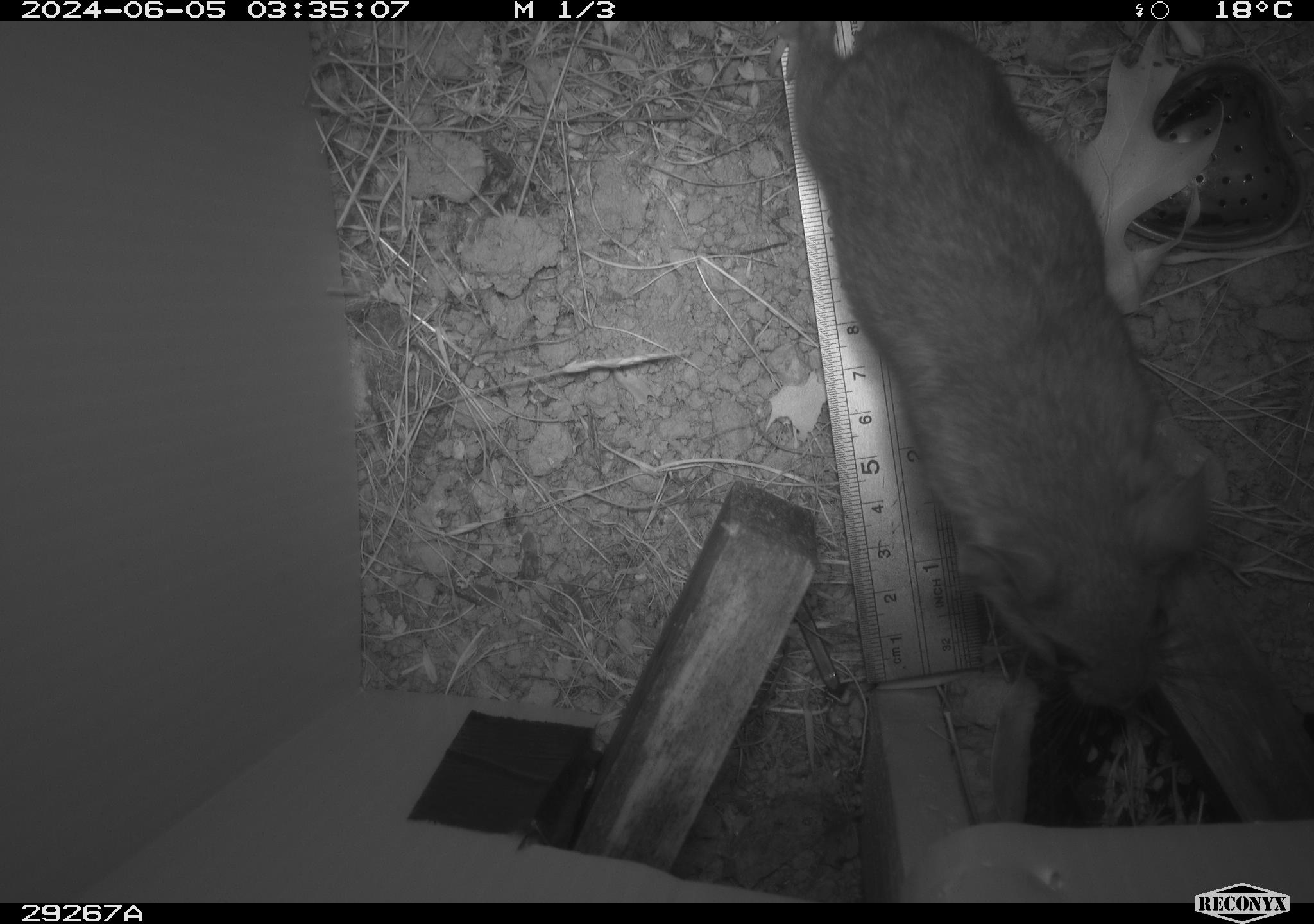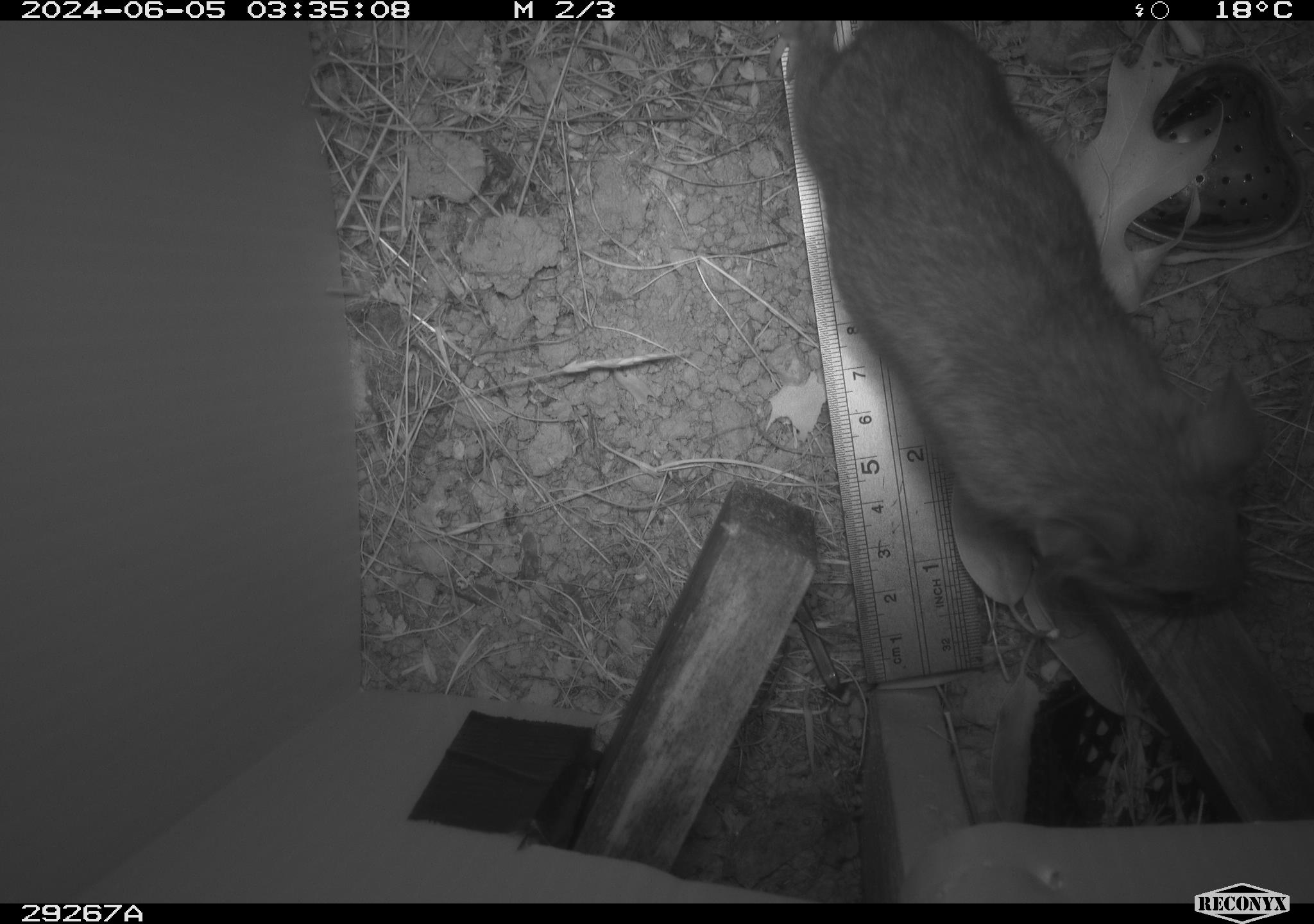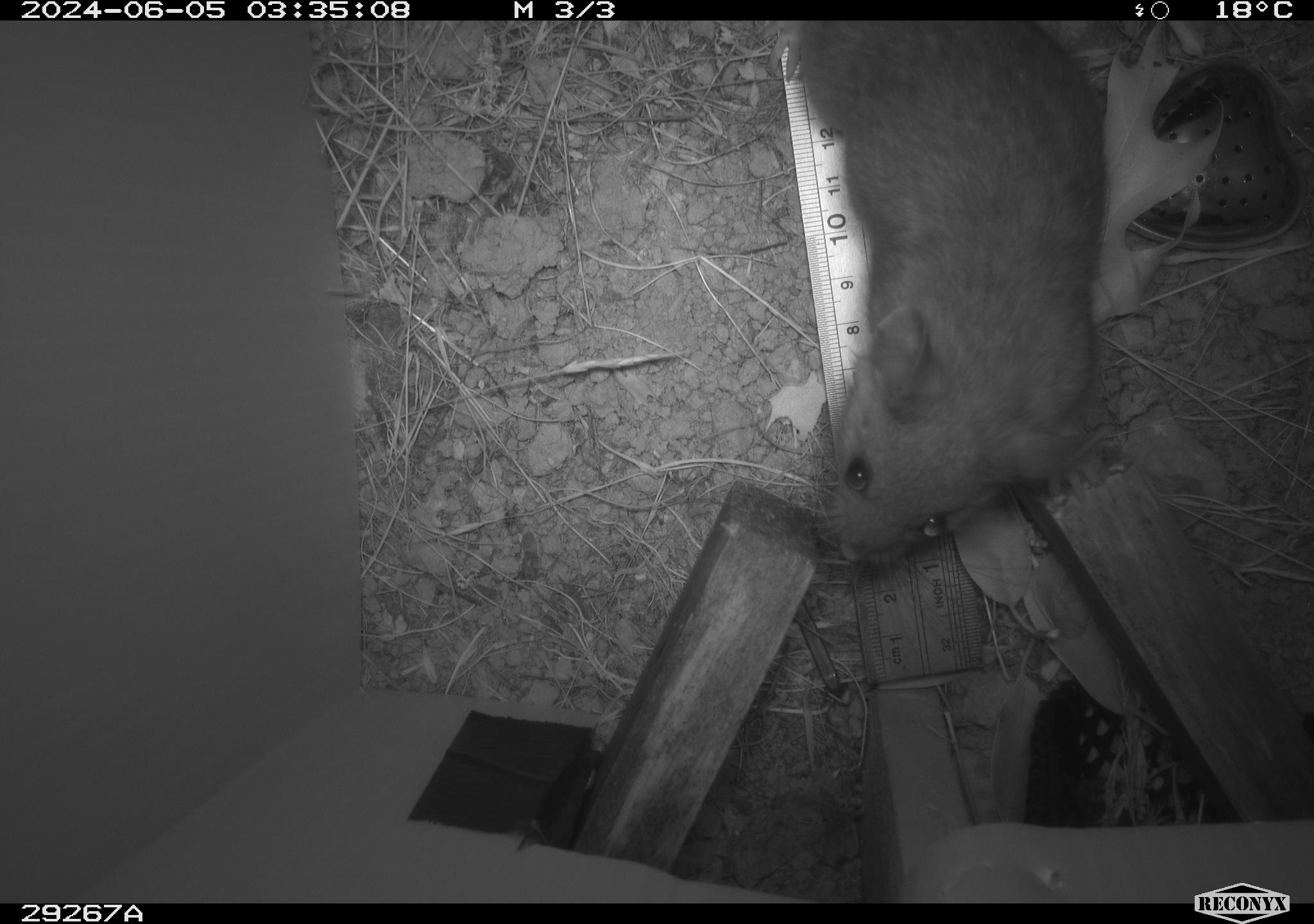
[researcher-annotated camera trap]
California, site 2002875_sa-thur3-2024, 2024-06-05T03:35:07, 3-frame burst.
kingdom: Animalia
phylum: Chordata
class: Mammalia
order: Rodentia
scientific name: Rodentia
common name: rodent